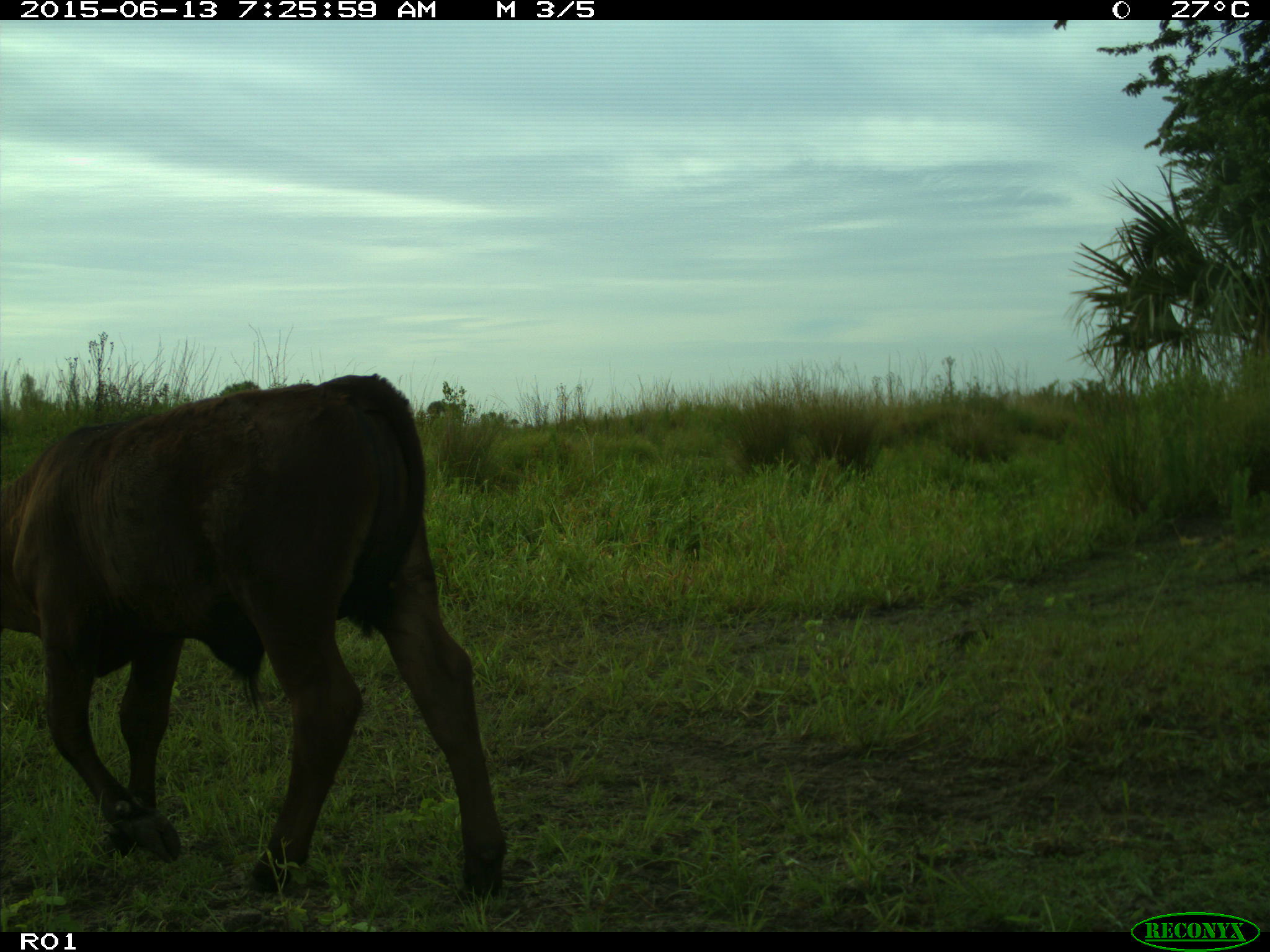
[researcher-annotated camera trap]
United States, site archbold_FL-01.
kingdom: Animalia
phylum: Chordata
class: Mammalia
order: Artiodactyla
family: Bovidae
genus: Bos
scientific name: Bos taurus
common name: domestic cow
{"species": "Bos taurus (domestic cow)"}